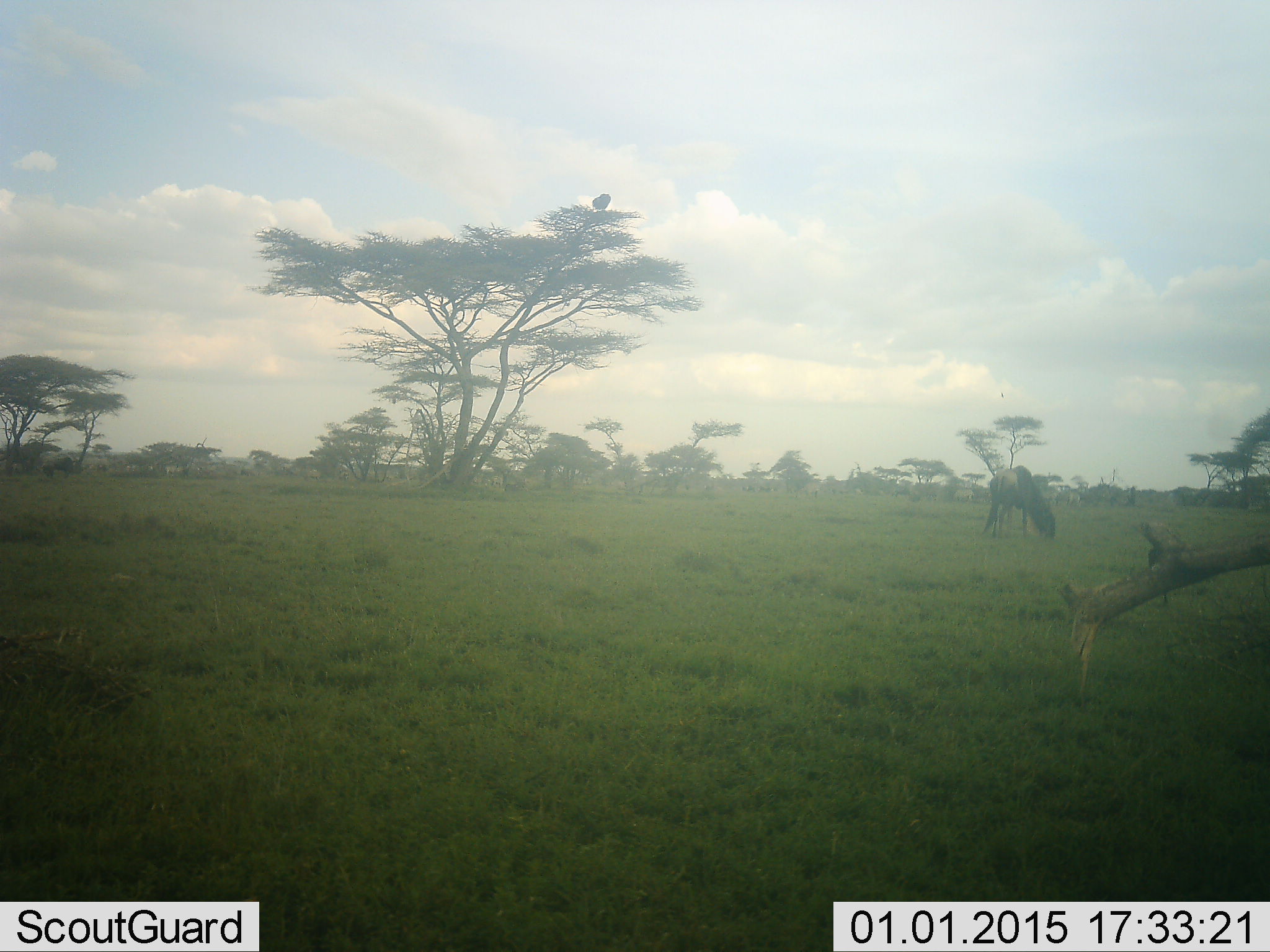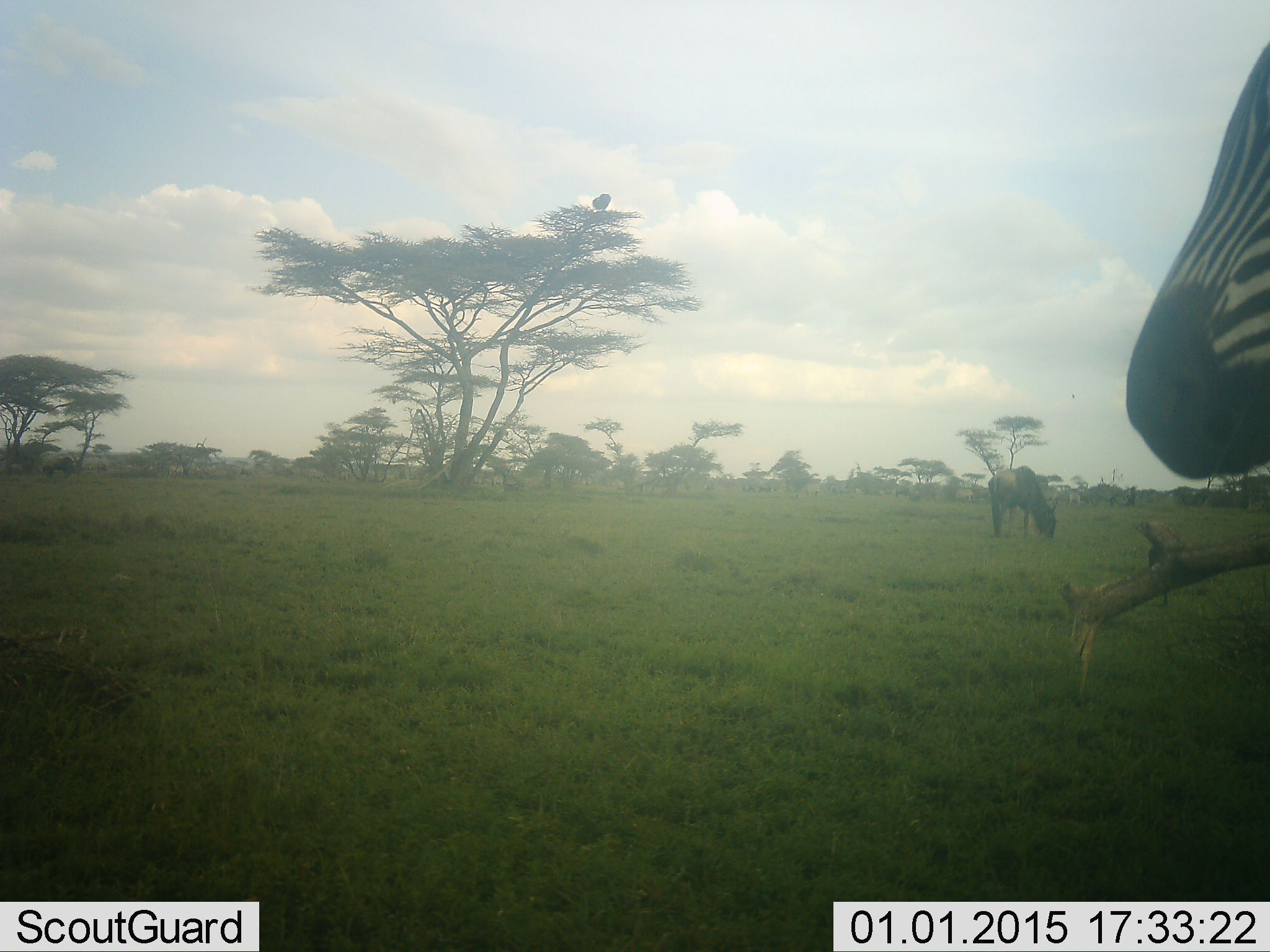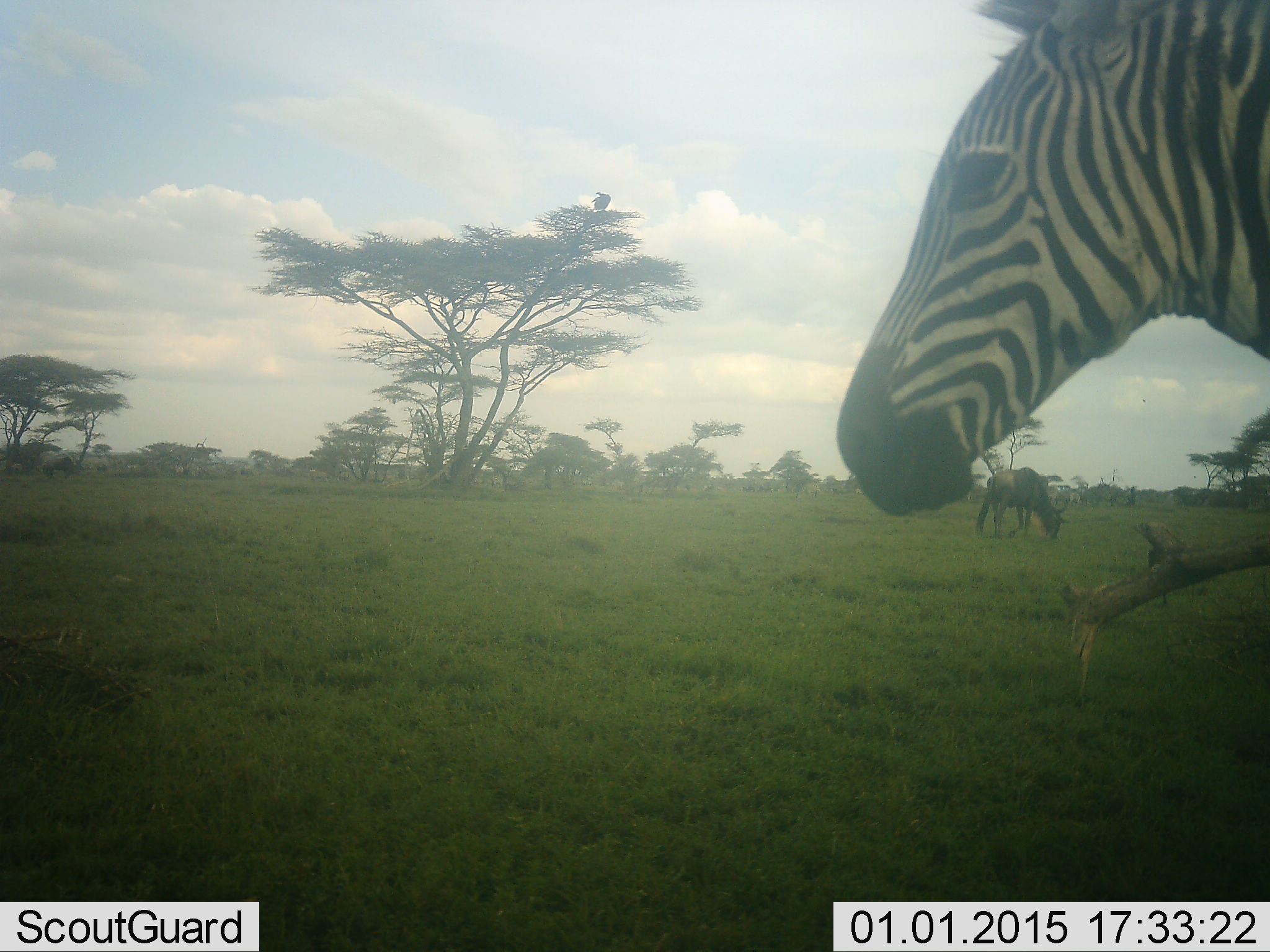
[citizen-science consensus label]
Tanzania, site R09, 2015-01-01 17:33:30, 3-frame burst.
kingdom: Animalia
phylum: Chordata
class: Mammalia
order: Artiodactyla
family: Bovidae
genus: Connochaetes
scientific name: Connochaetes taurinus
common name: blue wildebeest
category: wildebeest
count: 1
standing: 0%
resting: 0%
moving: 0%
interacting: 0%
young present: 0%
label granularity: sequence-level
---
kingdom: Animalia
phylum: Chordata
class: Mammalia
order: Perissodactyla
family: Equidae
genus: Equus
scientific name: Equus quagga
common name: plains zebra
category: zebra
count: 1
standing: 33%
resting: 0%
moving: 67%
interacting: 0%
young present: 0%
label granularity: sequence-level